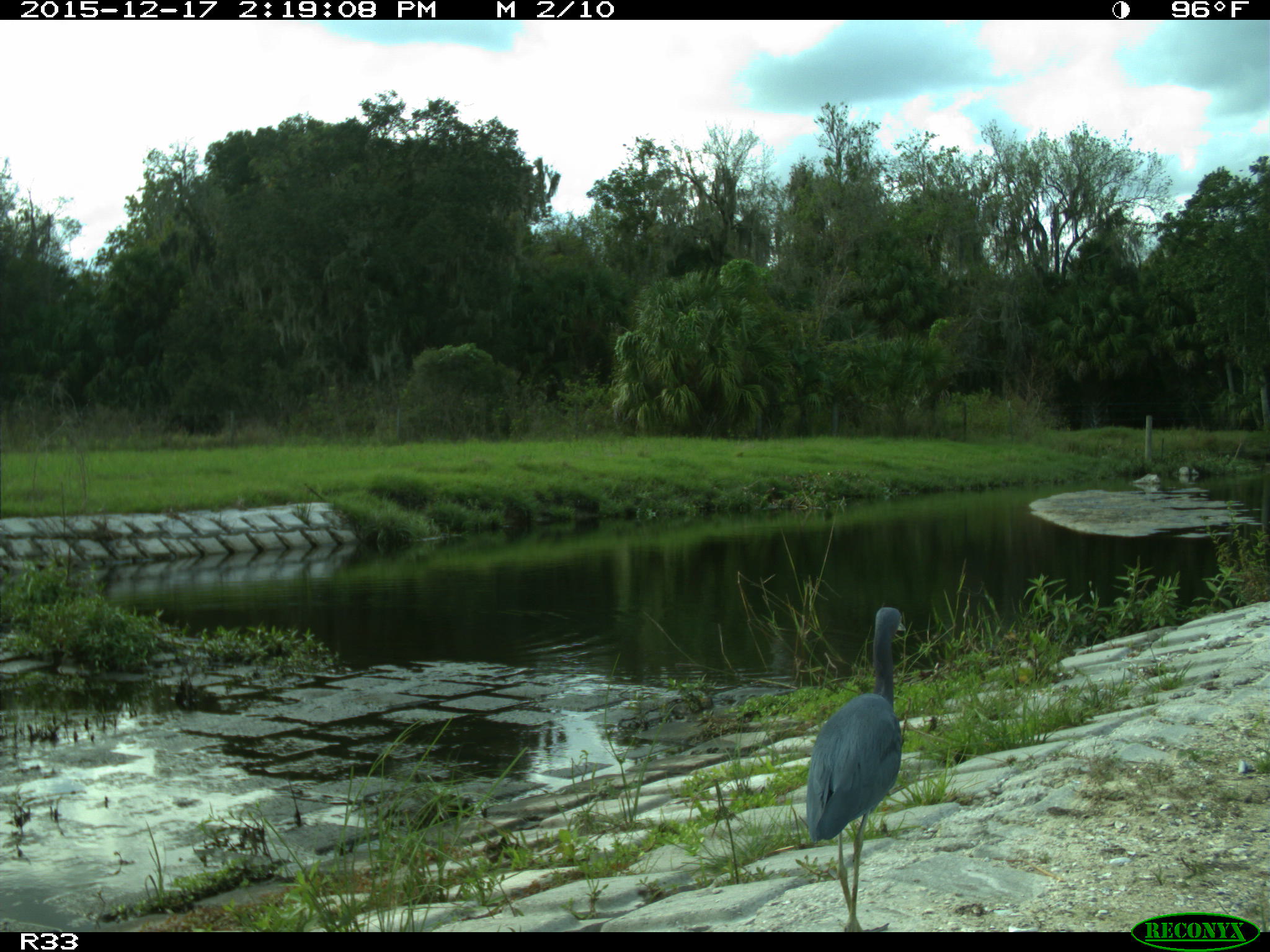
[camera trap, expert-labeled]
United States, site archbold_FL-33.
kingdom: Animalia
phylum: Chordata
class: Aves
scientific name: Aves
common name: birds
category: unidentified bird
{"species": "unidentified bird (birds) (Aves)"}